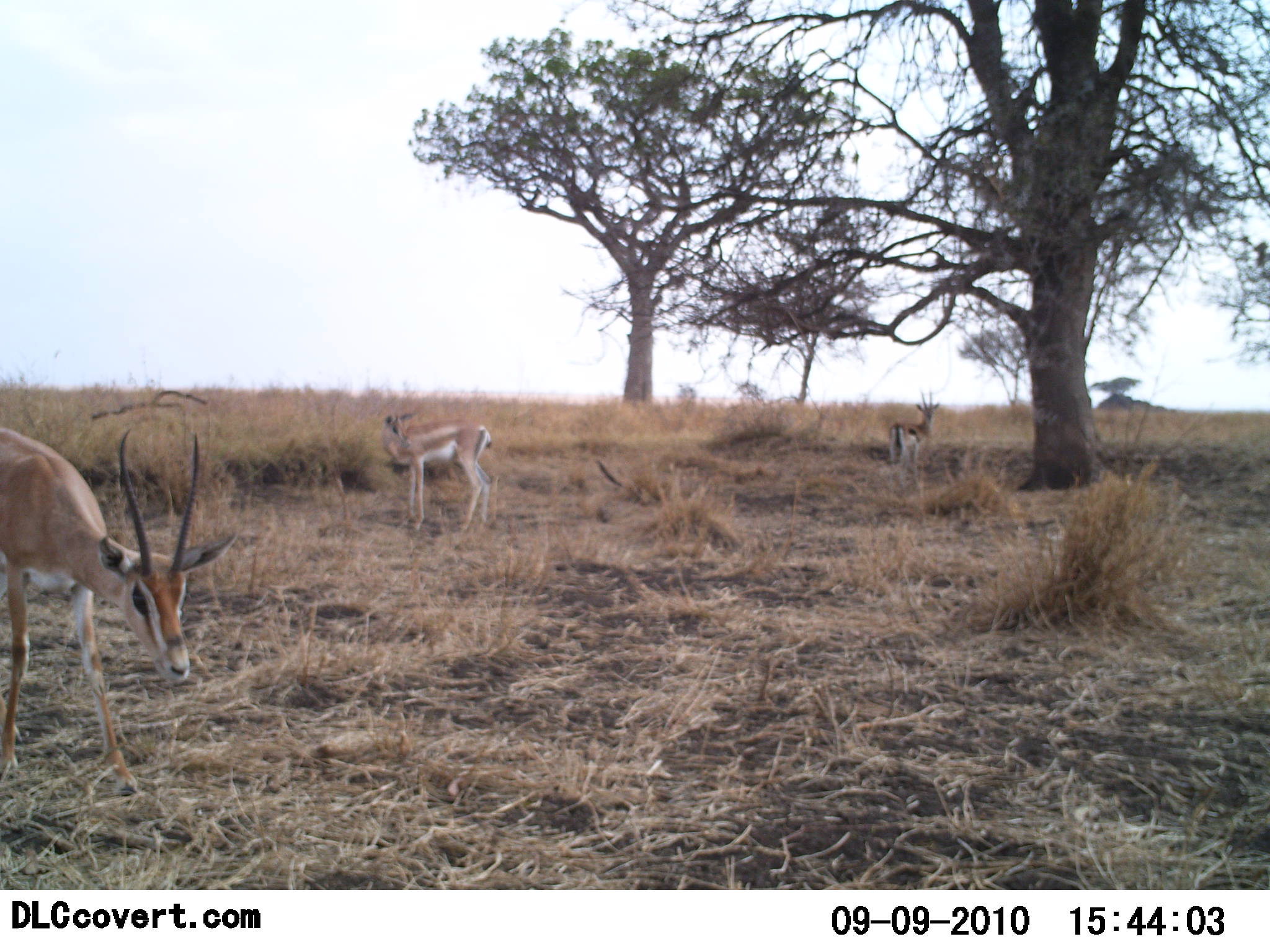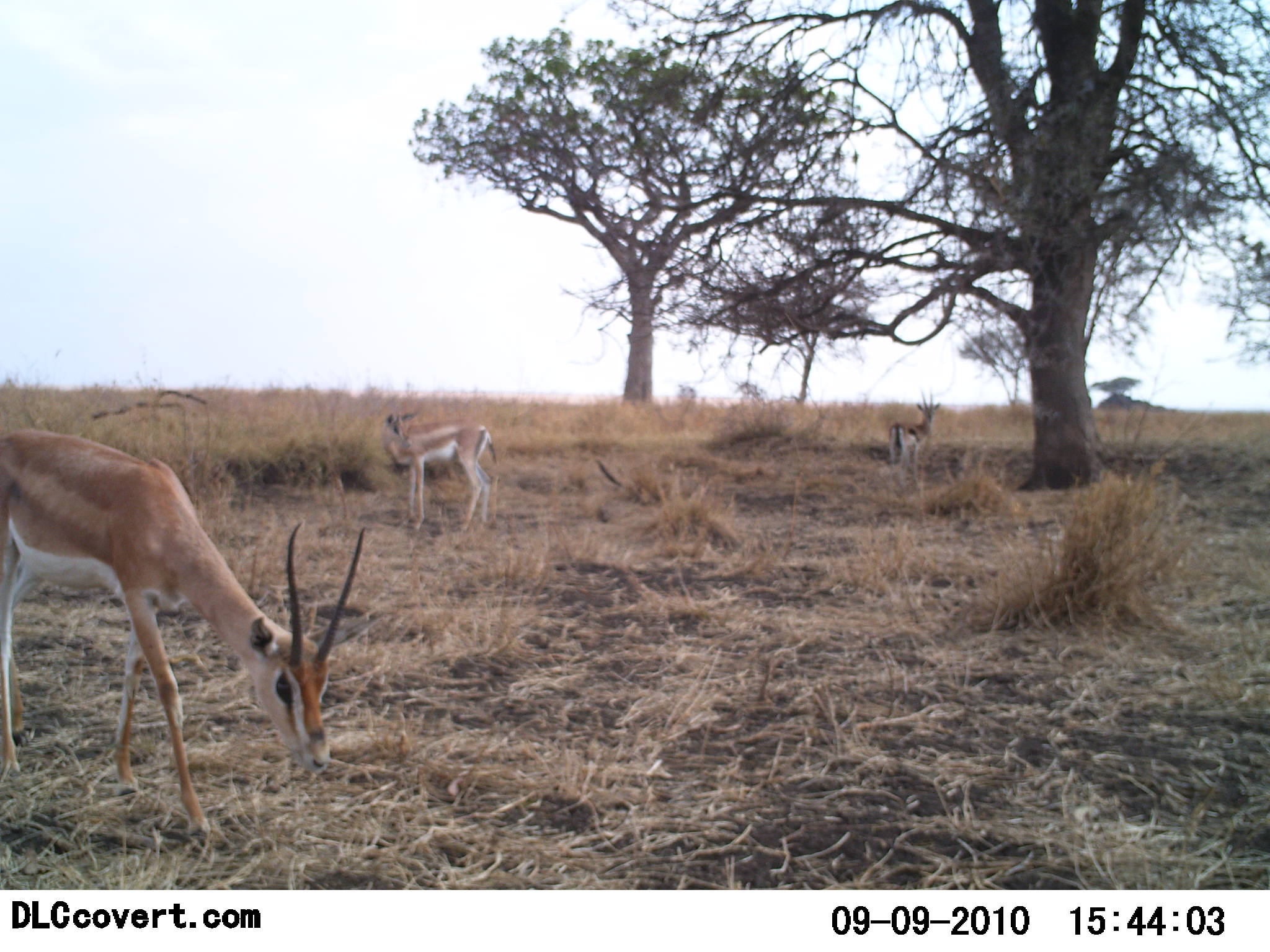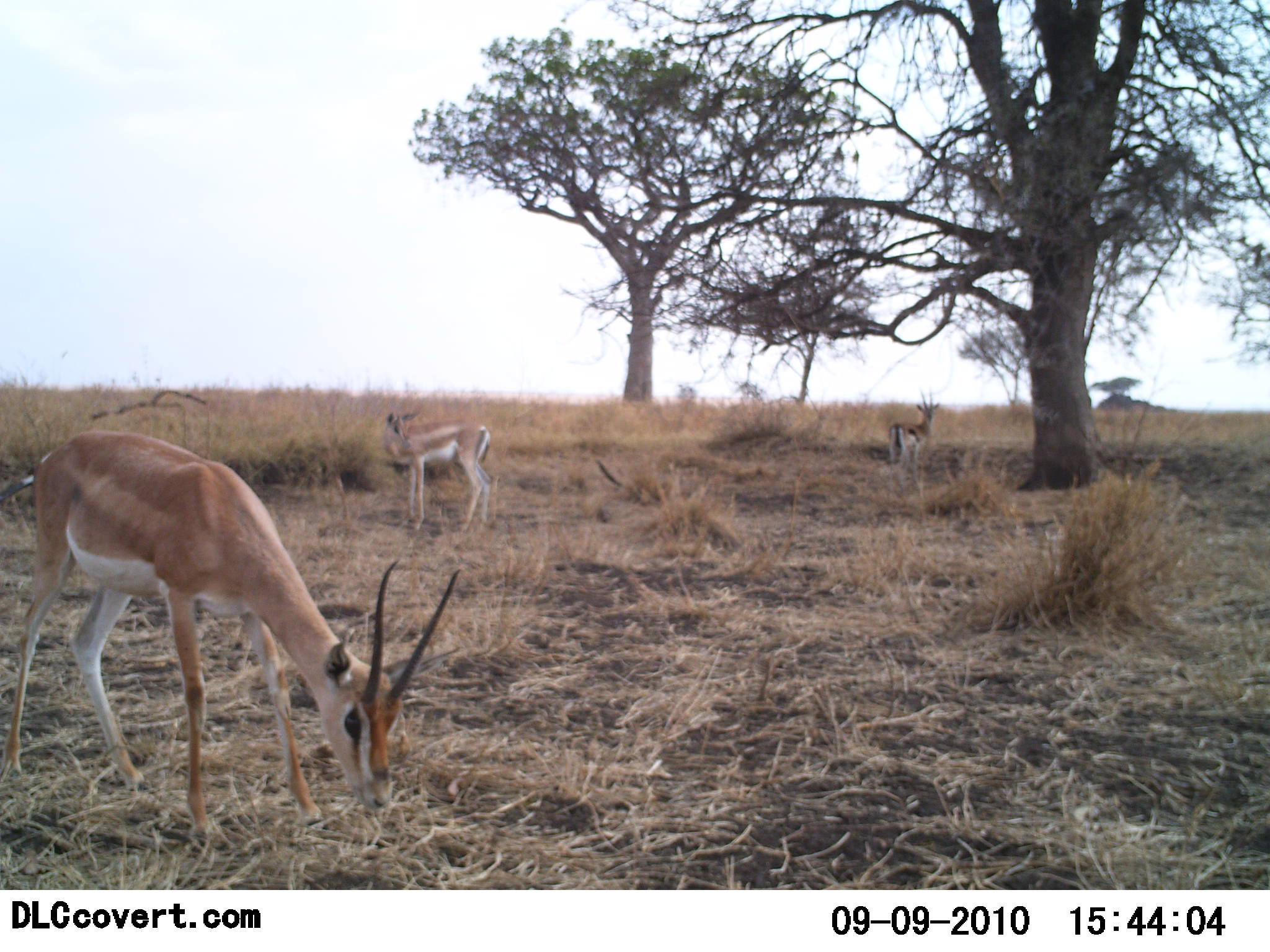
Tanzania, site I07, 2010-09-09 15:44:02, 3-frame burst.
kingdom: Animalia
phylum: Chordata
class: Mammalia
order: Artiodactyla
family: Bovidae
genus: Nanger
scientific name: Nanger granti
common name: grant's gazelle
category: gazellegrants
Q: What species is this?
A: Gazellegrants (grant's gazelle) (Nanger granti).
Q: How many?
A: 3.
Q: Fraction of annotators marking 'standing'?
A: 78%.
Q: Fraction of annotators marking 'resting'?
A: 0%.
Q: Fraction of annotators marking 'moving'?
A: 33%.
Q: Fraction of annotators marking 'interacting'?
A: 0%.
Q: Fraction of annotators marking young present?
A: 6%.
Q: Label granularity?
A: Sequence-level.